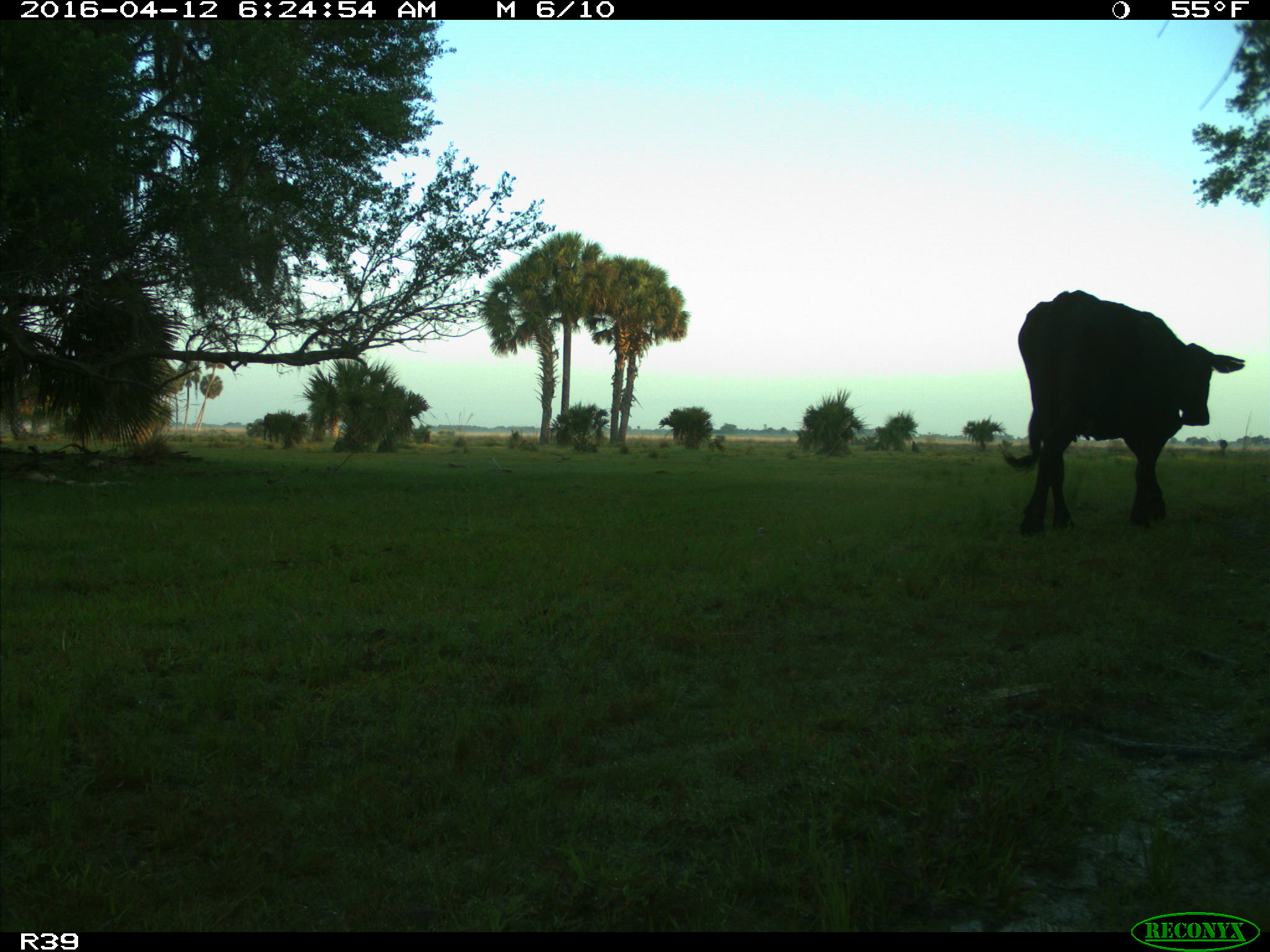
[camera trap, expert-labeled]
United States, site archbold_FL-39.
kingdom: Animalia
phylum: Chordata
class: Mammalia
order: Artiodactyla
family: Bovidae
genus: Bos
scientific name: Bos taurus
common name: domestic cow